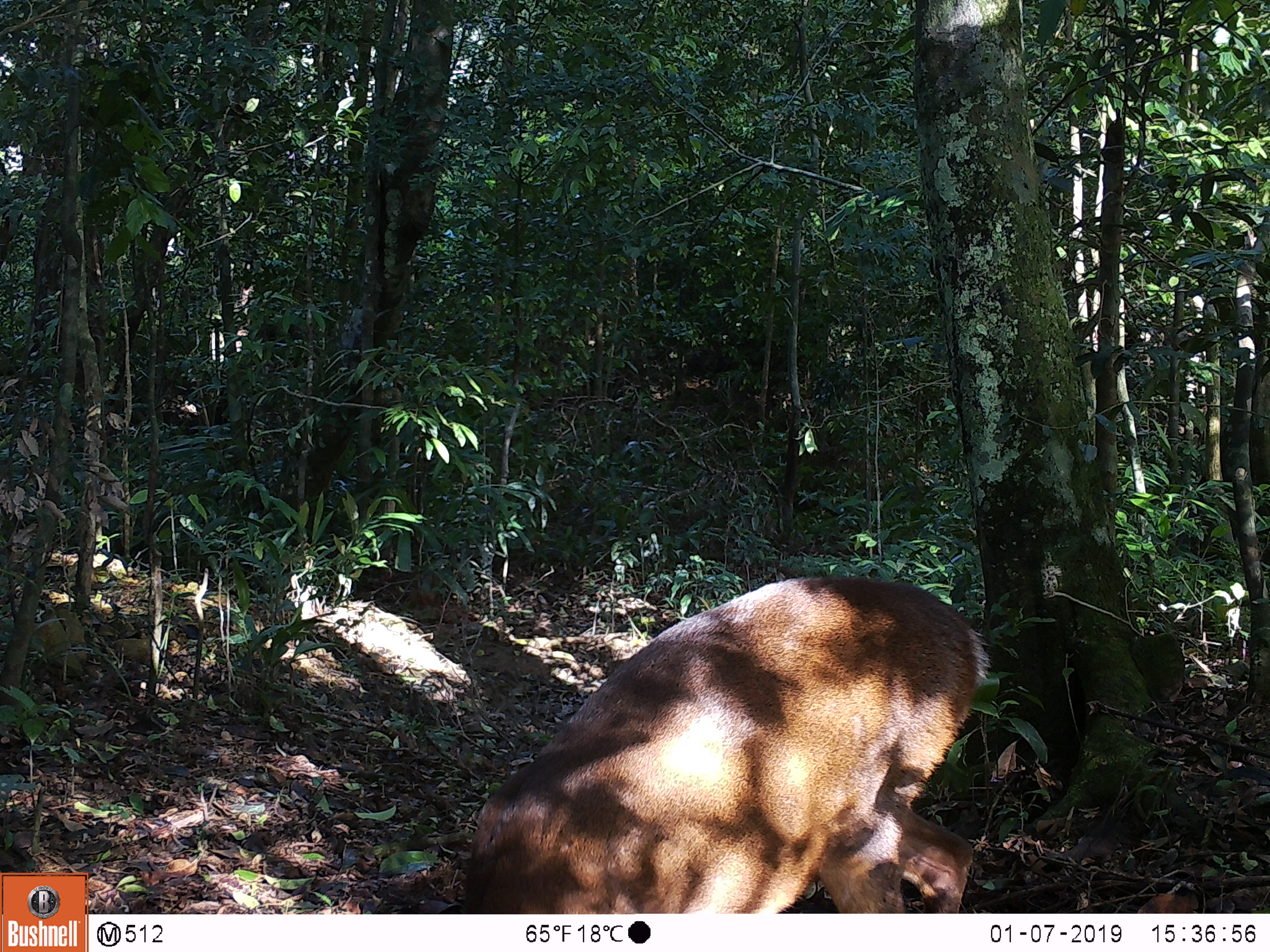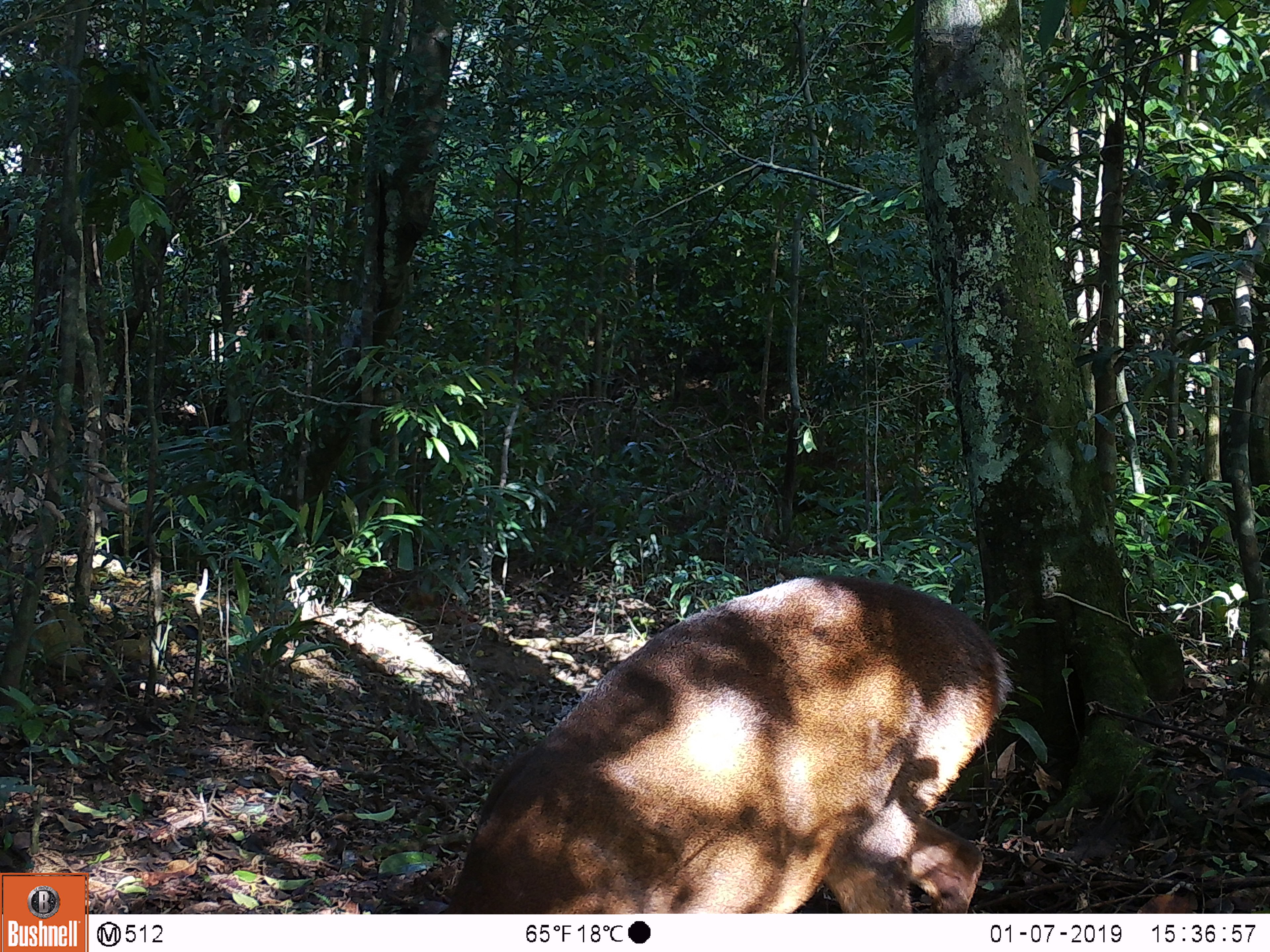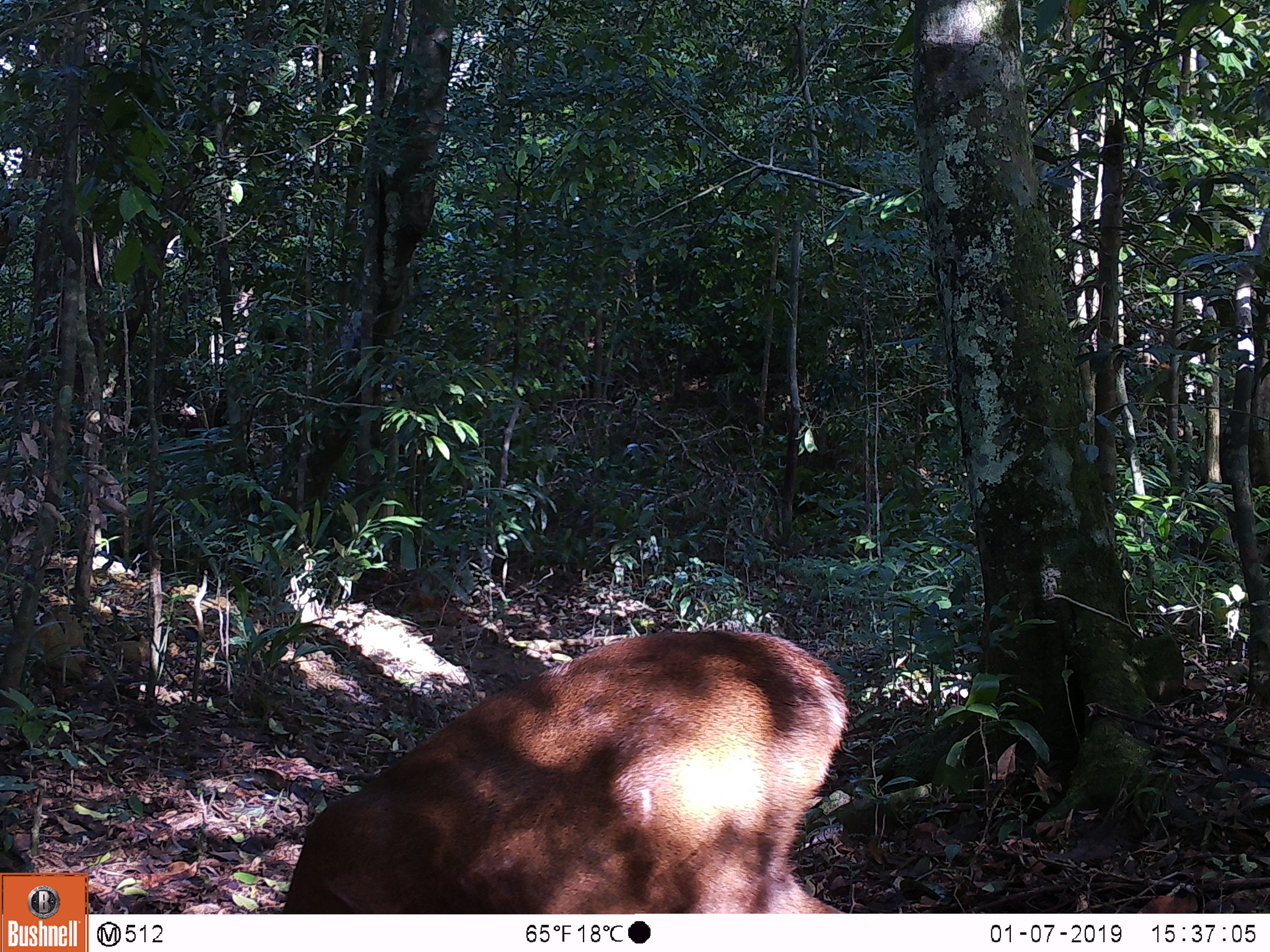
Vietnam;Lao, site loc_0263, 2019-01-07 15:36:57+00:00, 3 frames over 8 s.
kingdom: Animalia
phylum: Chordata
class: Mammalia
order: Artiodactyla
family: Cervidae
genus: Muntiacus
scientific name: Muntiacus vuquangensis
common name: large-antlered muntjac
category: large antlered muntjac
Large antlered muntjac (large-antlered muntjac) (Muntiacus vuquangensis). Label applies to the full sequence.